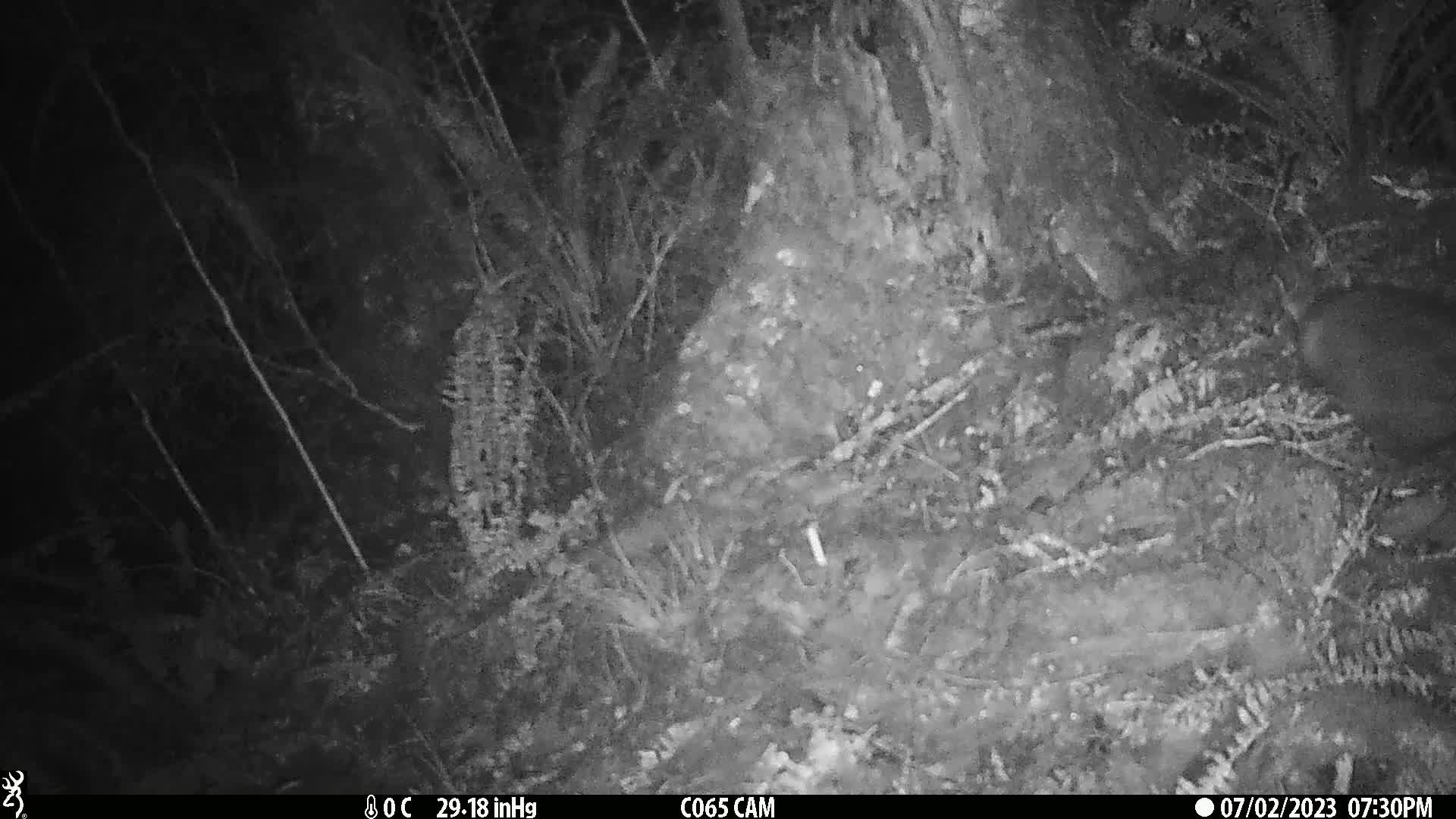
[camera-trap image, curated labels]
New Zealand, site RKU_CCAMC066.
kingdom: Animalia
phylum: Chordata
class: Mammalia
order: Diprotodontia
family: Phalangeridae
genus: Trichosurus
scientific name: Trichosurus vulpecula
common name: common brushtail possum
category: possum